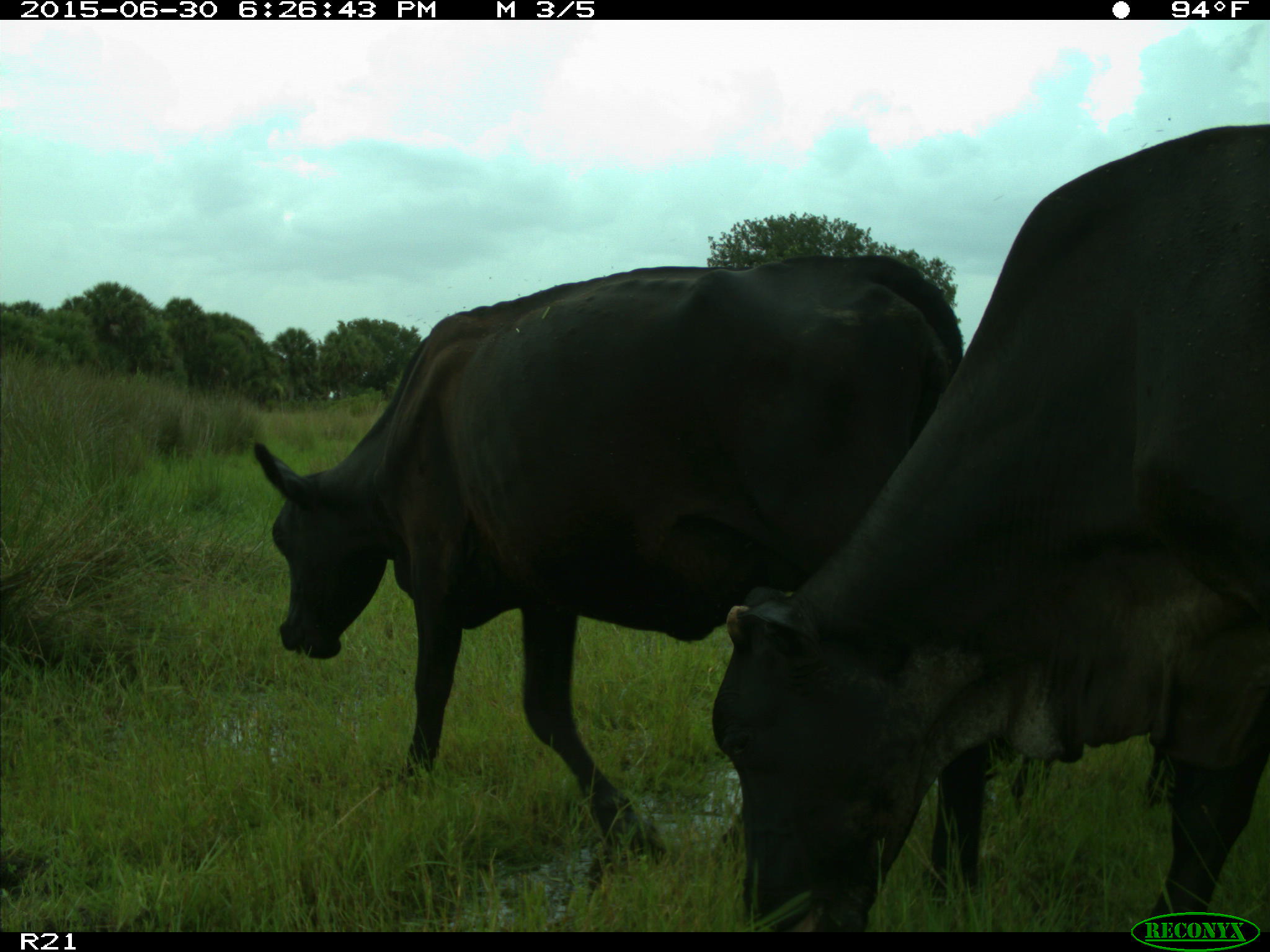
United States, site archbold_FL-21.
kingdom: Animalia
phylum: Chordata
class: Mammalia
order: Artiodactyla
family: Bovidae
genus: Bos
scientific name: Bos taurus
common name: domestic cow